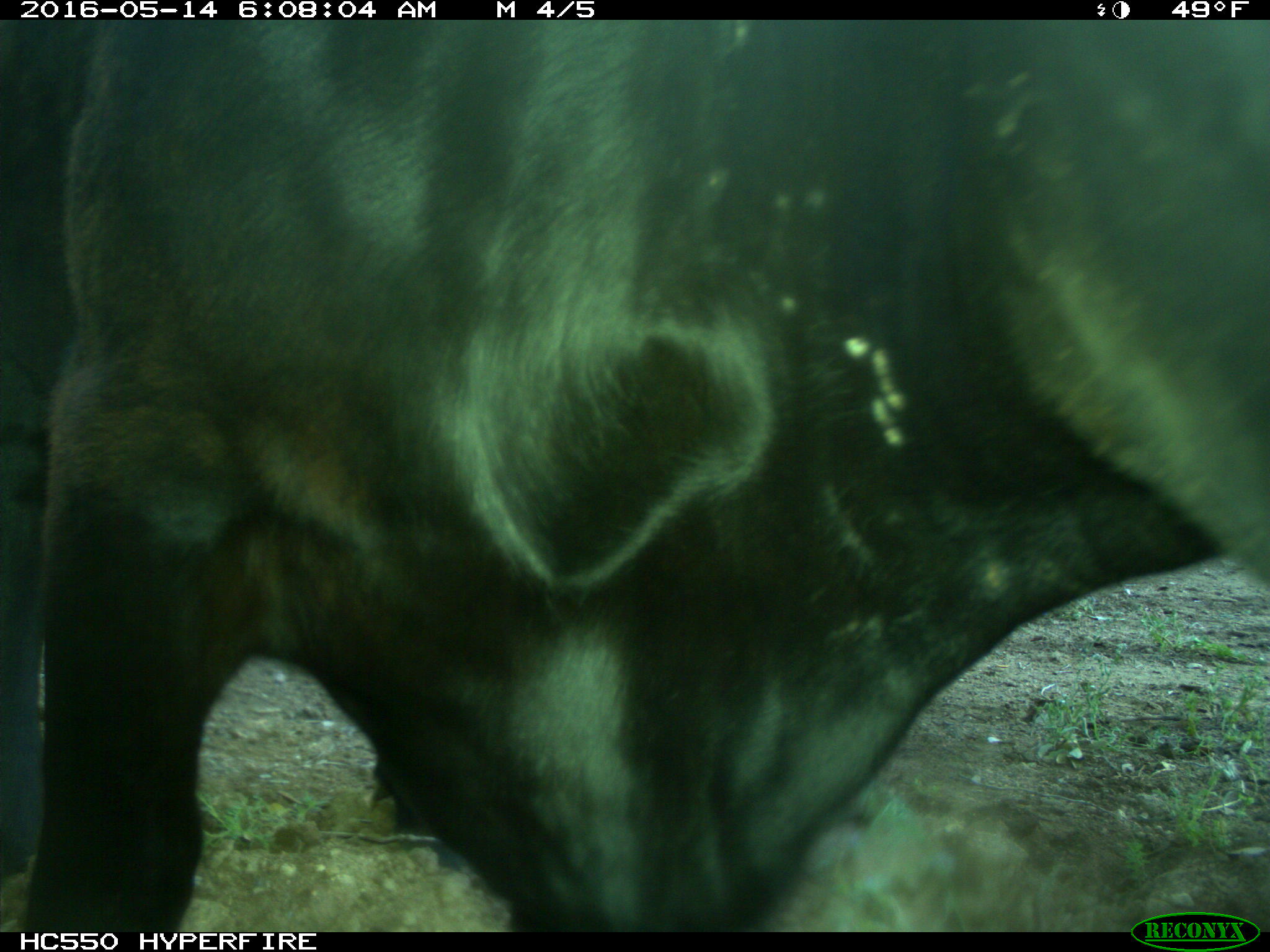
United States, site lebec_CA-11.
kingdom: Animalia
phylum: Chordata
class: Mammalia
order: Artiodactyla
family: Bovidae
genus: Bos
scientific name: Bos taurus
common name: domestic cow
Bos taurus (domestic cow).